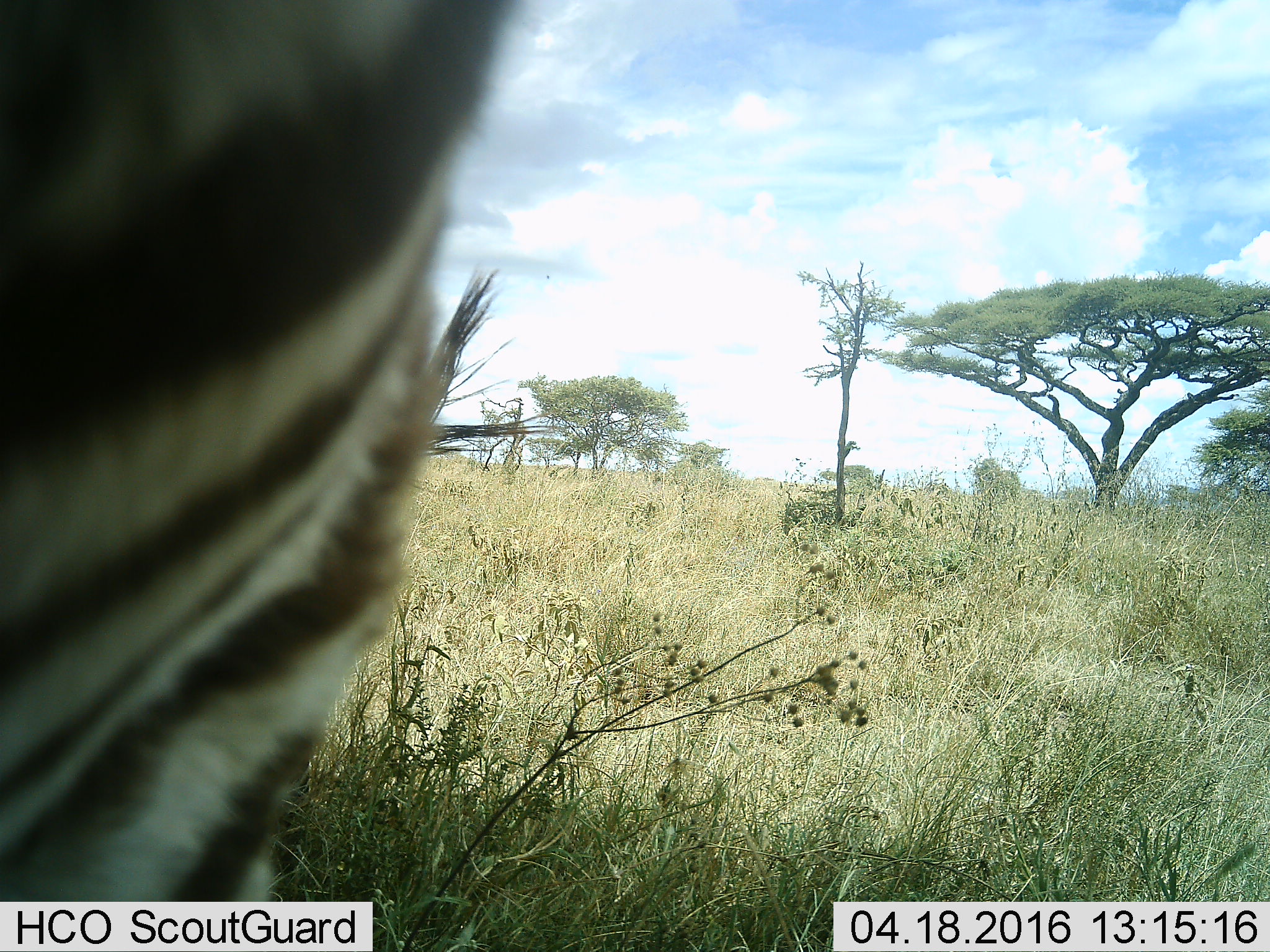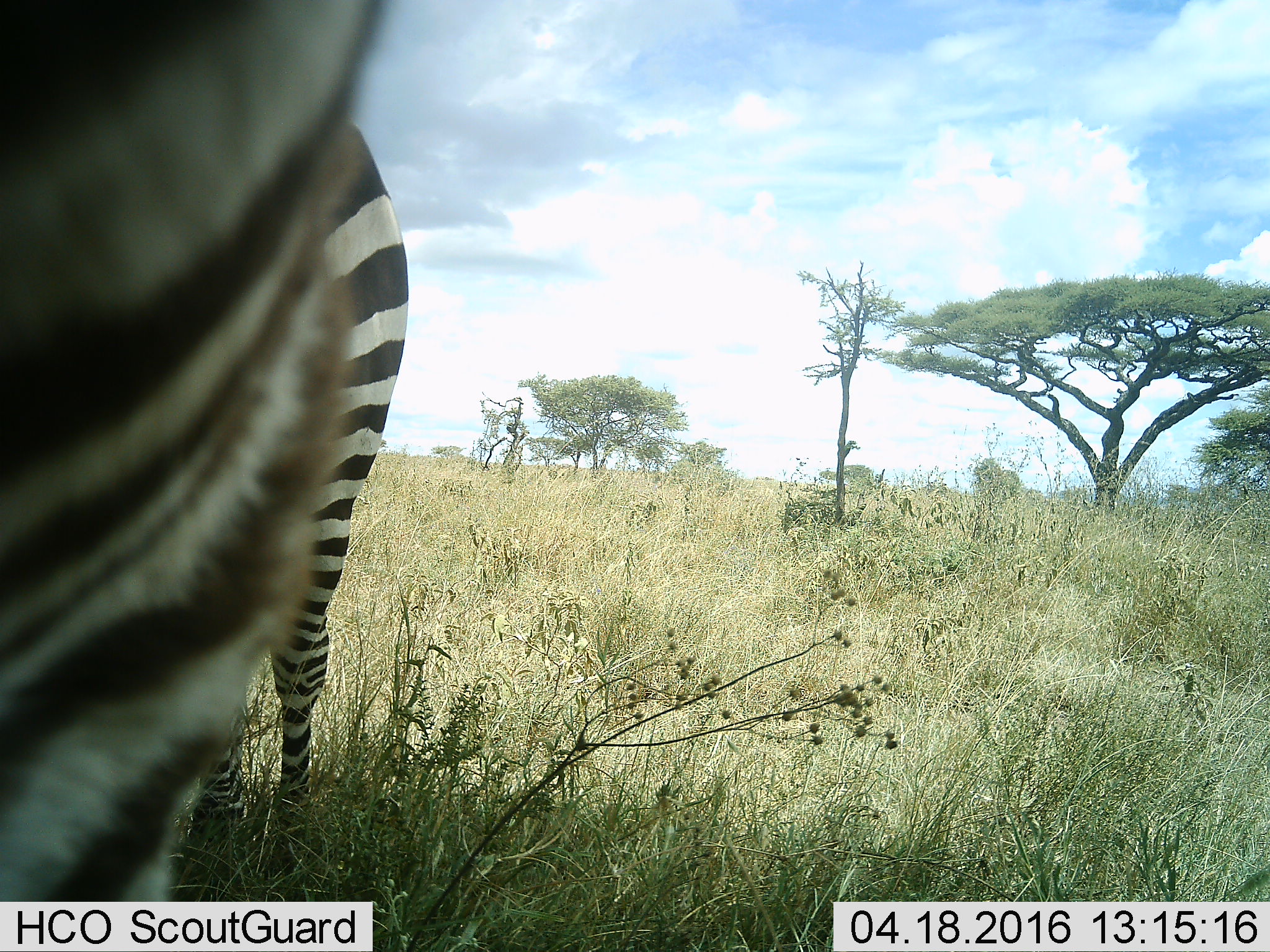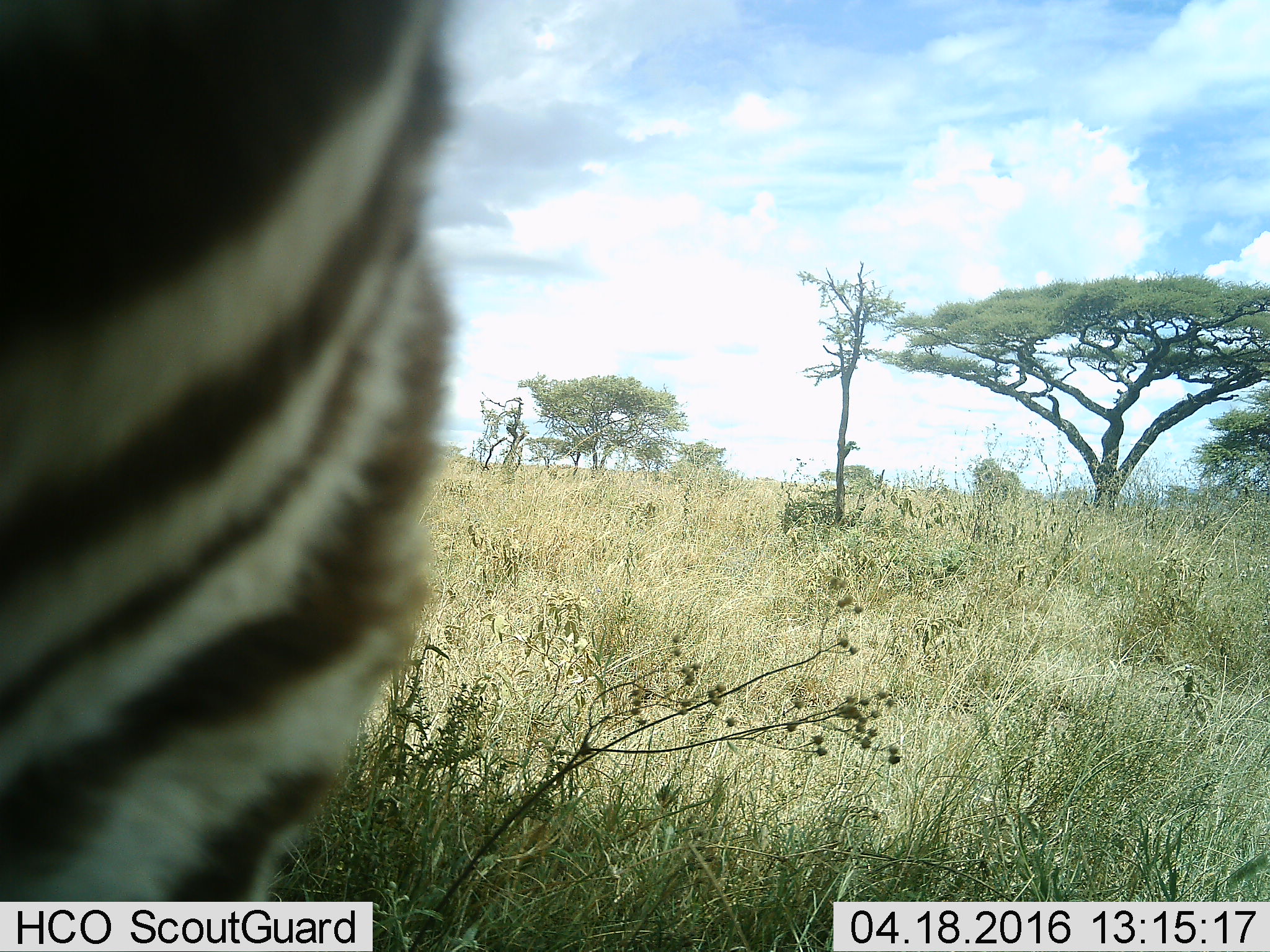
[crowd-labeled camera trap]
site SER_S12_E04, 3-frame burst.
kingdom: Animalia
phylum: Chordata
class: Mammalia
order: Perissodactyla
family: Equidae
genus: Equus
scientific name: Equus quagga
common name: plains zebra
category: zebraplains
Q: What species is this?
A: Zebraplains (plains zebra) (Equus quagga).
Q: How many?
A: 1.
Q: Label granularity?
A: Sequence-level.